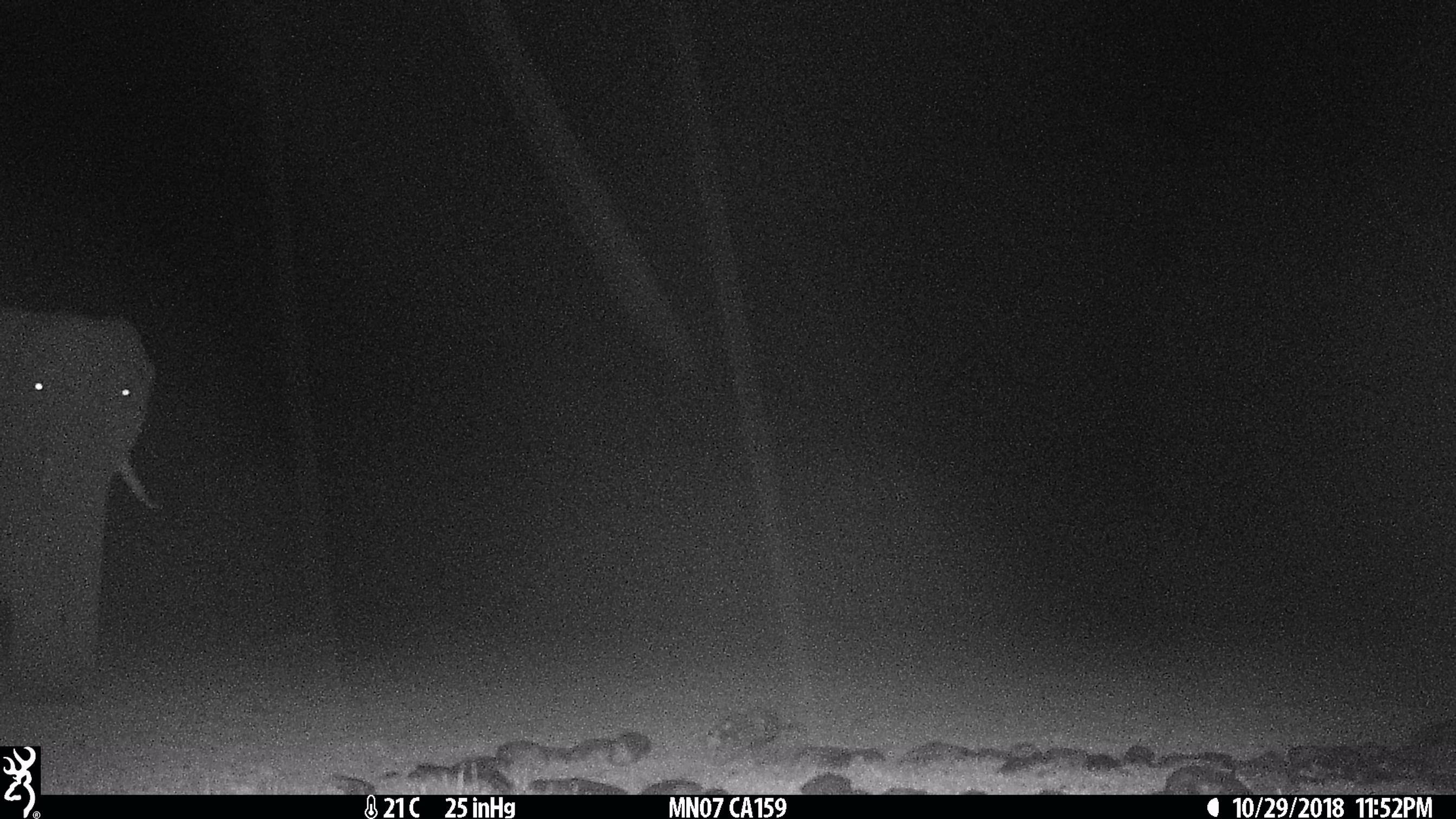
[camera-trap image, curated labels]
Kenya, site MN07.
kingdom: Animalia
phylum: Chordata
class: Mammalia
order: Proboscidea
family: Elephantidae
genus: Loxodonta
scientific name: Loxodonta africana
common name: elephant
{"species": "elephant (Loxodonta africana)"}